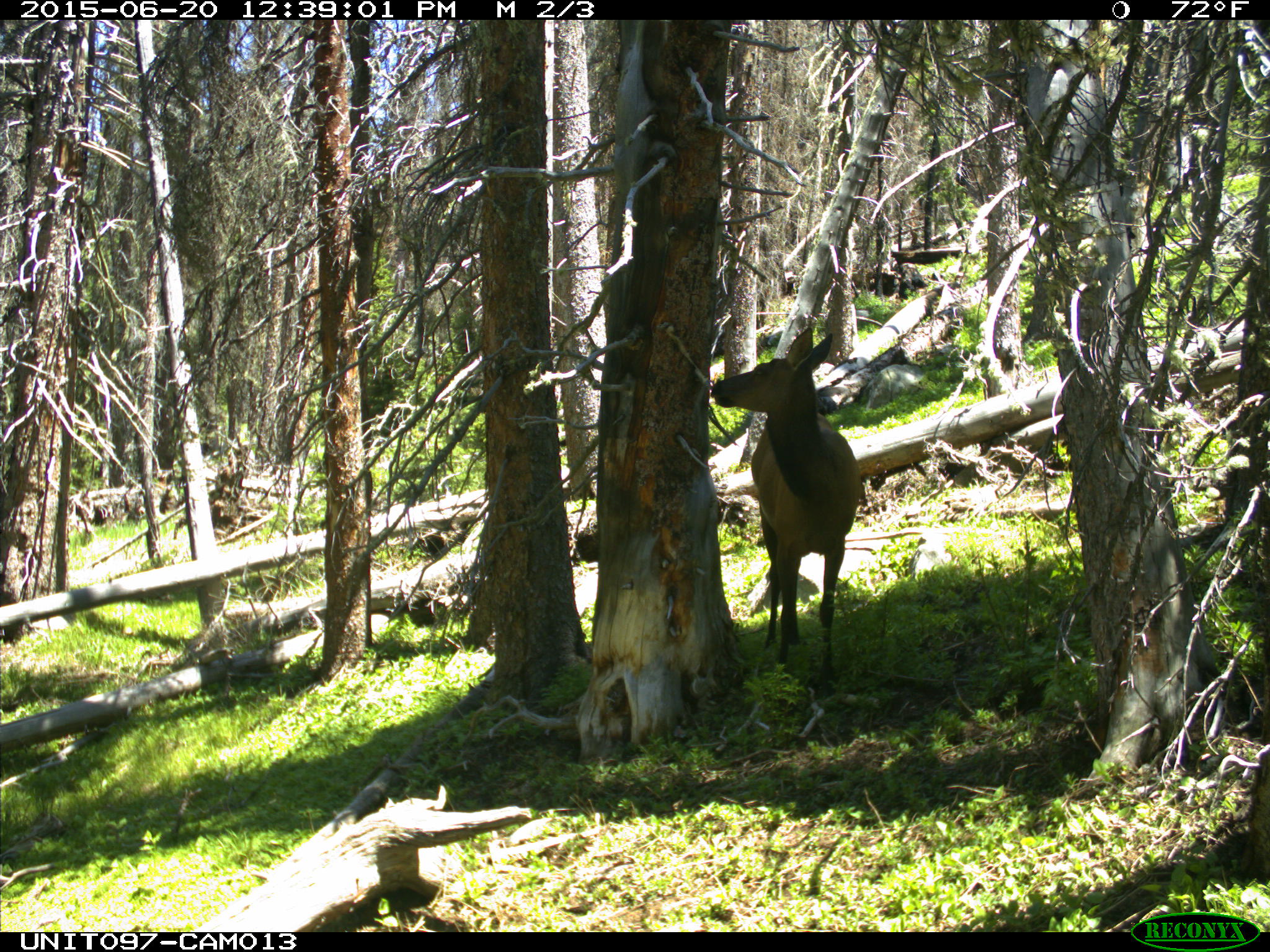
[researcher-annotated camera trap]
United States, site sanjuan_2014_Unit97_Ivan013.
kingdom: Animalia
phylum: Chordata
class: Mammalia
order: Artiodactyla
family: Cervidae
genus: Cervus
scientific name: Cervus elaphus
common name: red deer